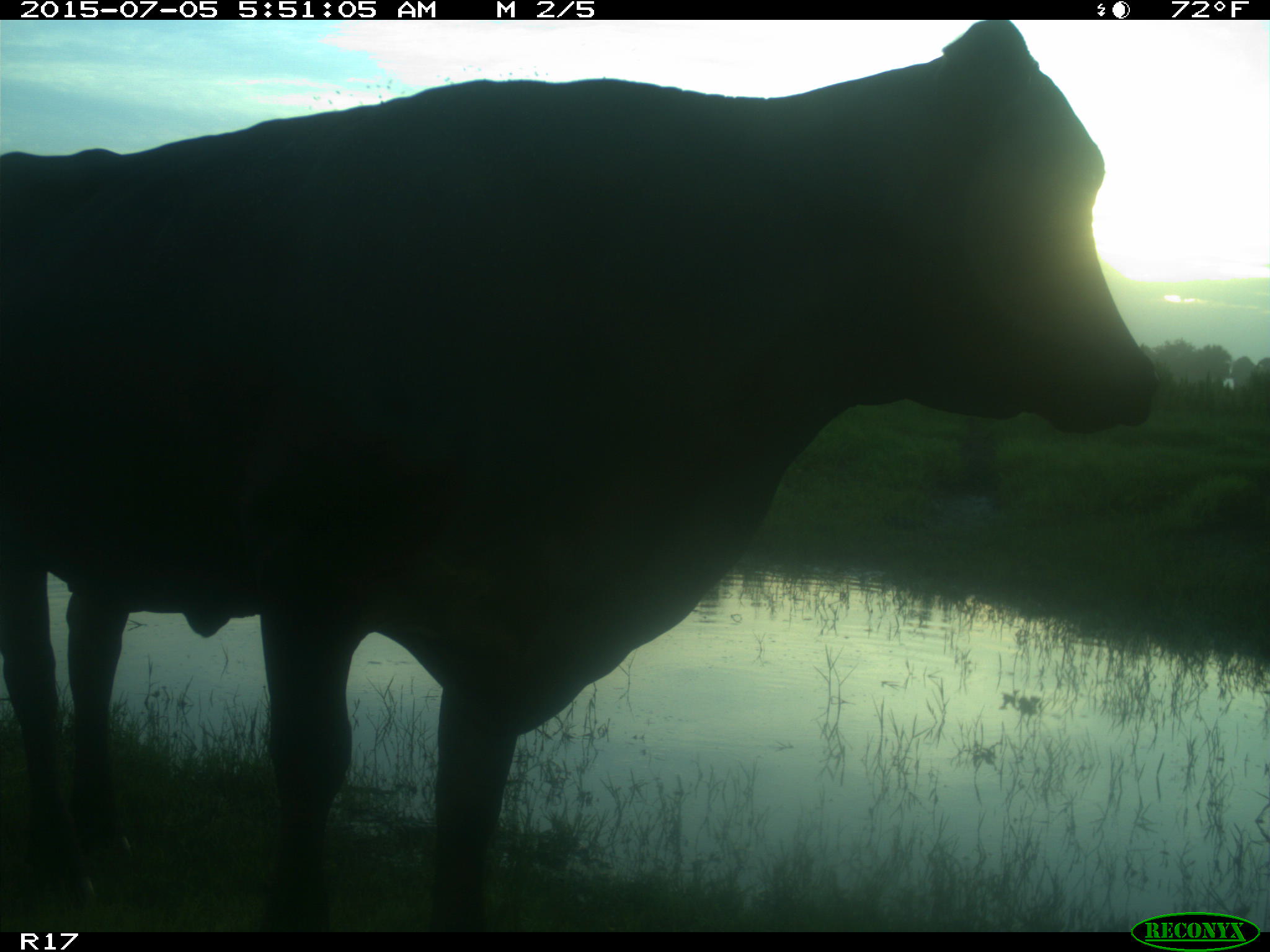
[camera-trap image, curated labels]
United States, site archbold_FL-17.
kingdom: Animalia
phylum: Chordata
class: Mammalia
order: Artiodactyla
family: Bovidae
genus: Bos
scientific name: Bos taurus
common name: domestic cow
Bos taurus (domestic cow).